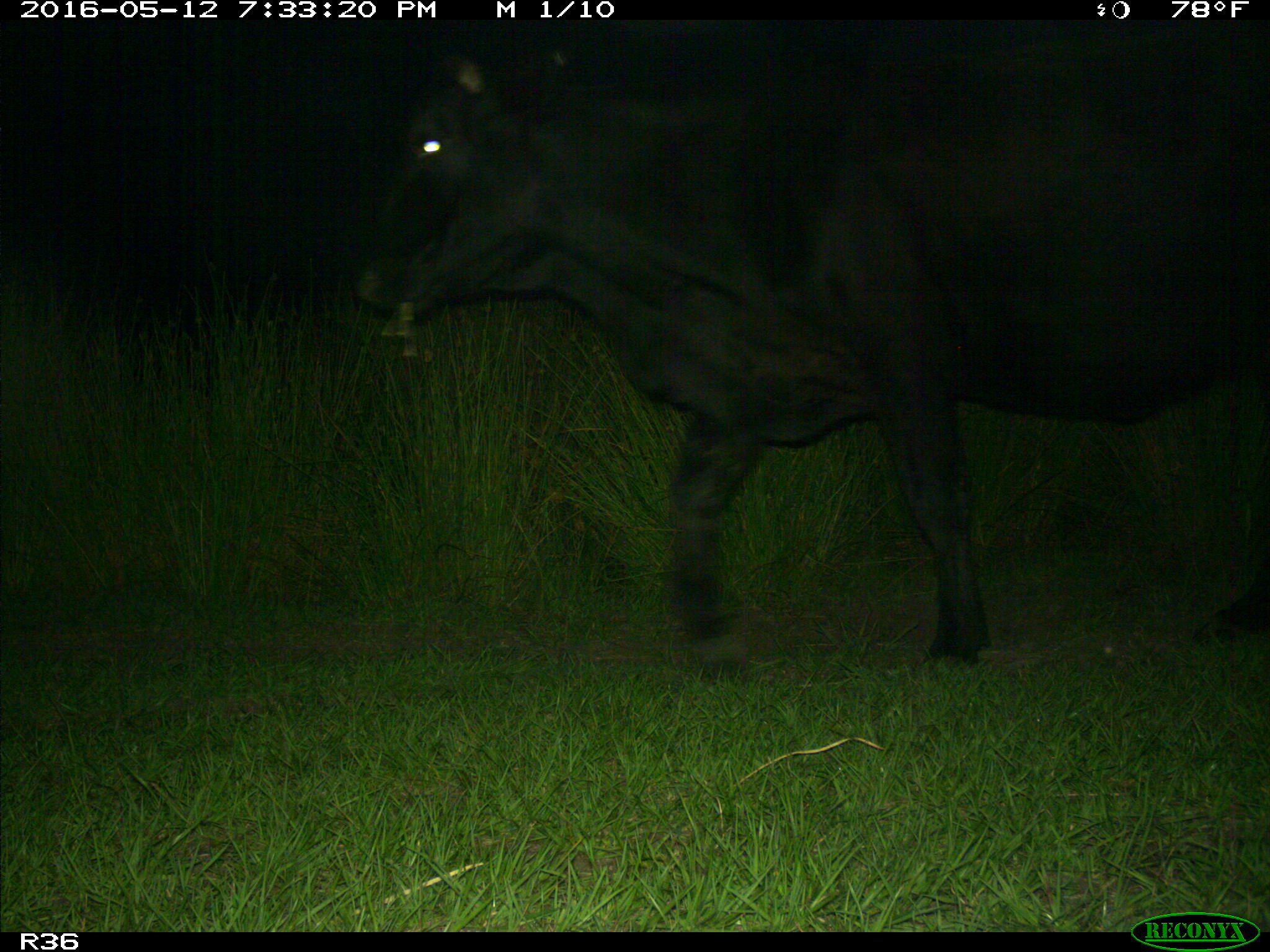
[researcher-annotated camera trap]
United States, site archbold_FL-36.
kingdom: Animalia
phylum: Chordata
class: Mammalia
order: Artiodactyla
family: Bovidae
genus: Bos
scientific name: Bos taurus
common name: domestic cow